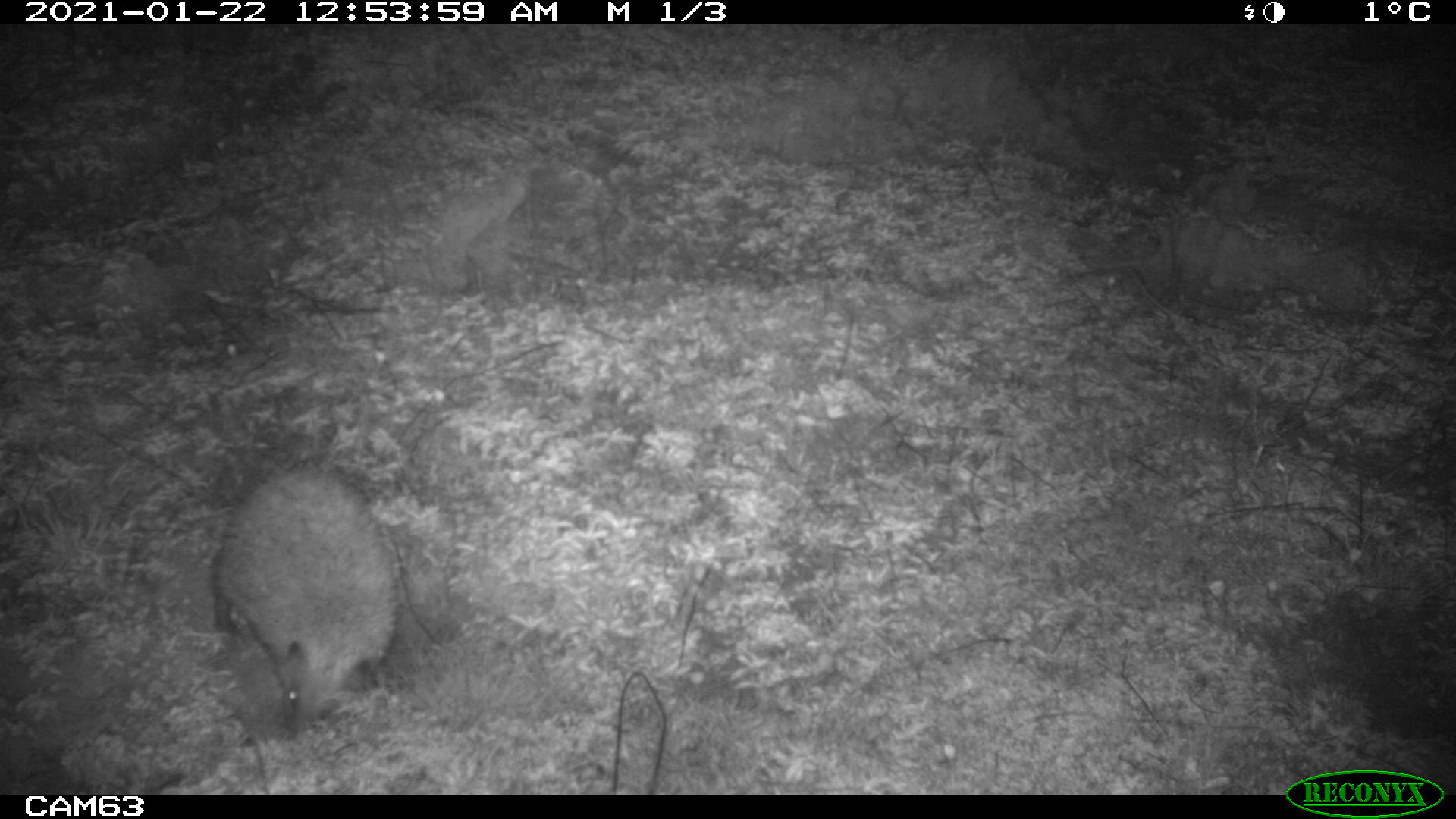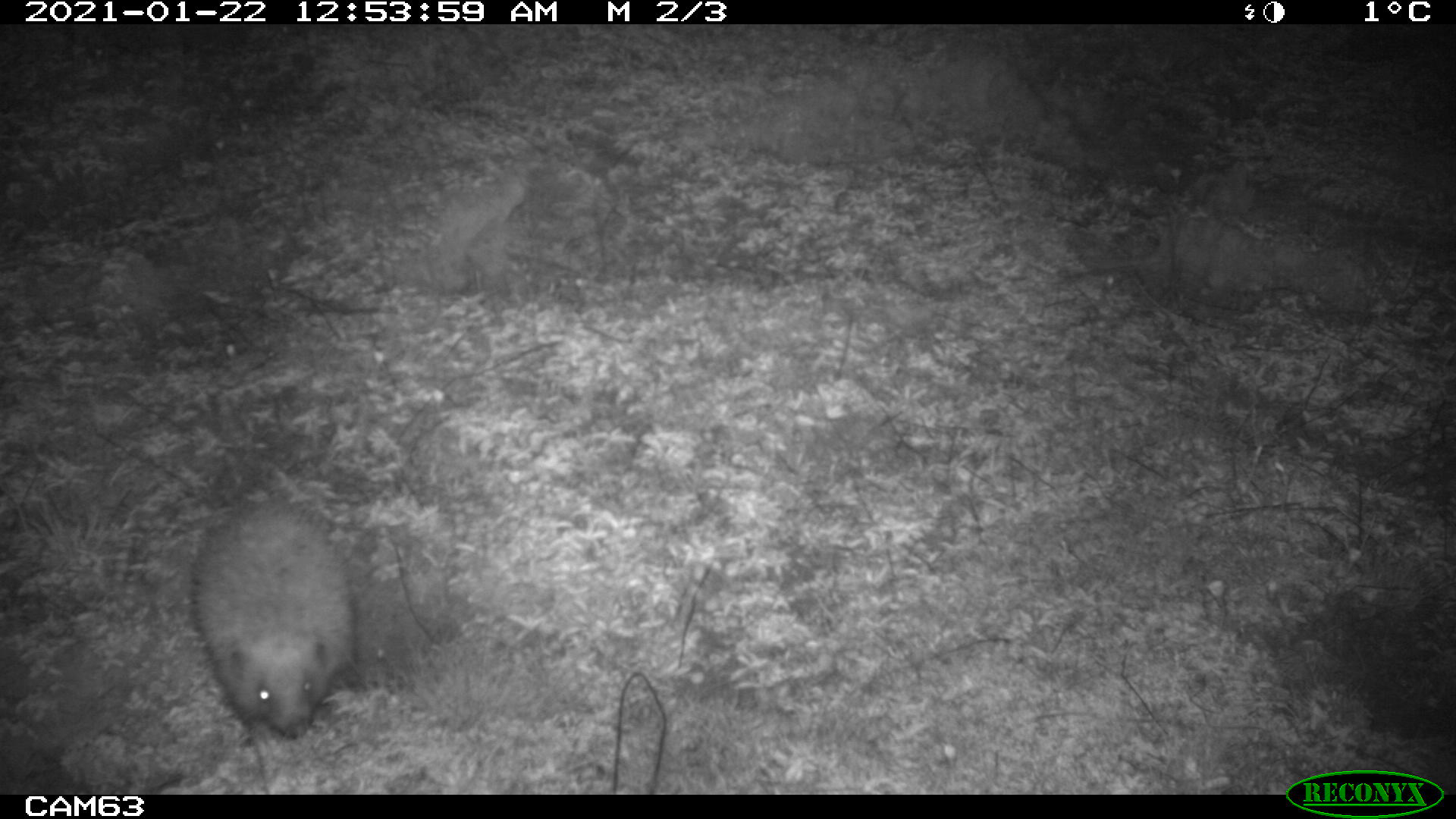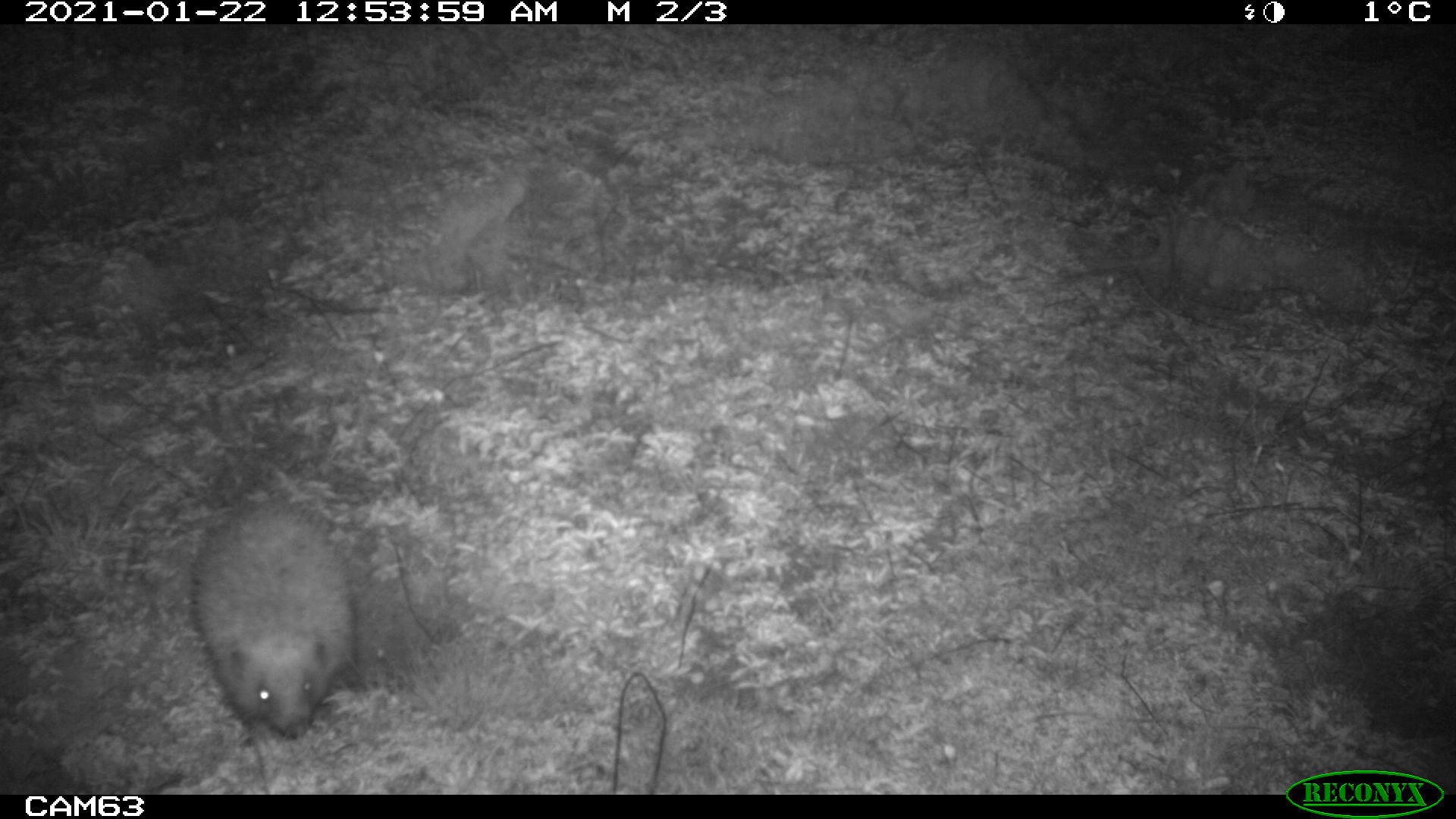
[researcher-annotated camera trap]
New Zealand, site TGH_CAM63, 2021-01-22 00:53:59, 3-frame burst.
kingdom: Animalia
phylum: Chordata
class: Mammalia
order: Eulipotyphla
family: Erinaceidae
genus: Erinaceus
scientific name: Erinaceus europaeus europaeus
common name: european hedgehog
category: hedgehog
Hedgehog (european hedgehog) (Erinaceus europaeus europaeus).